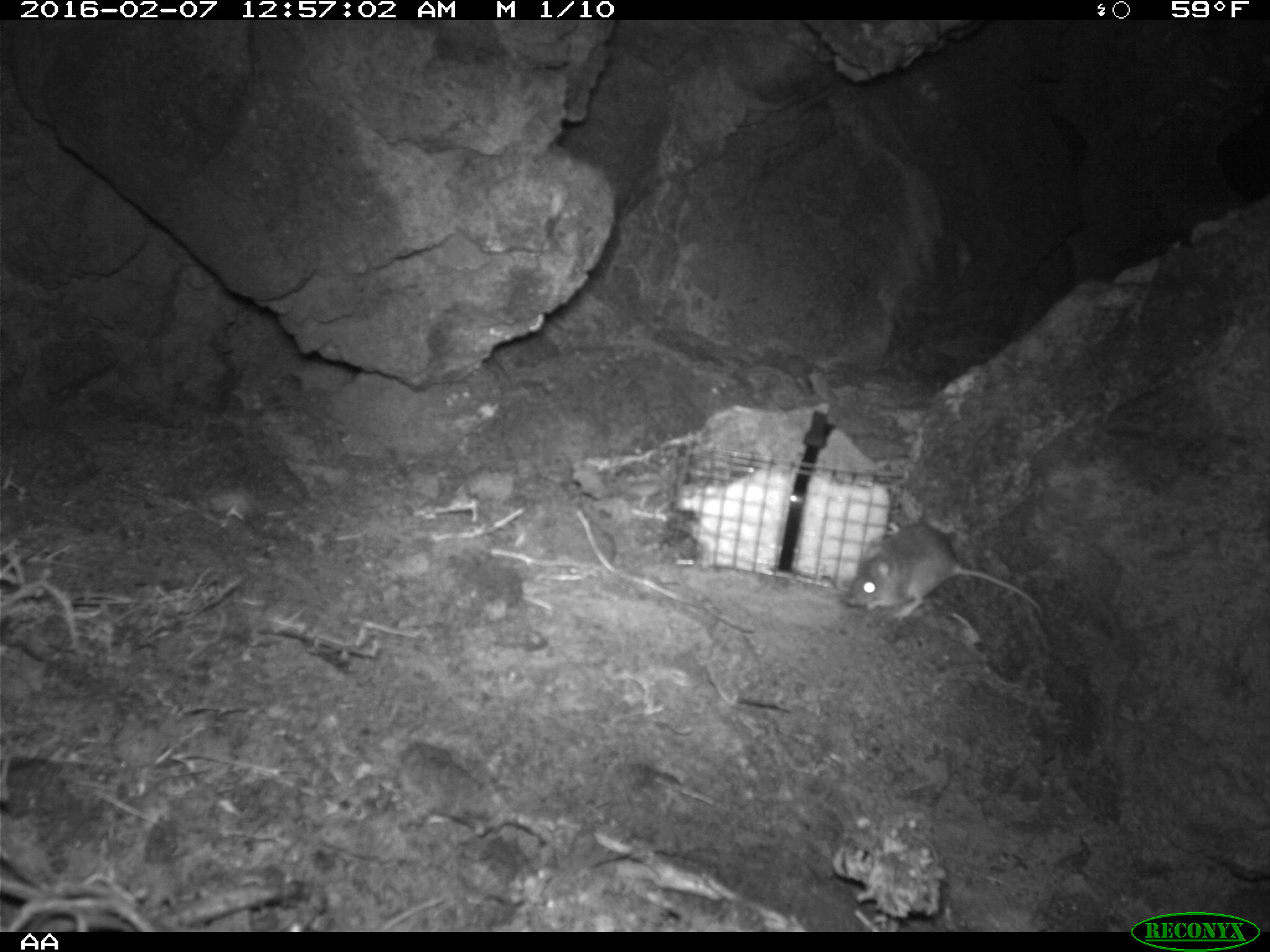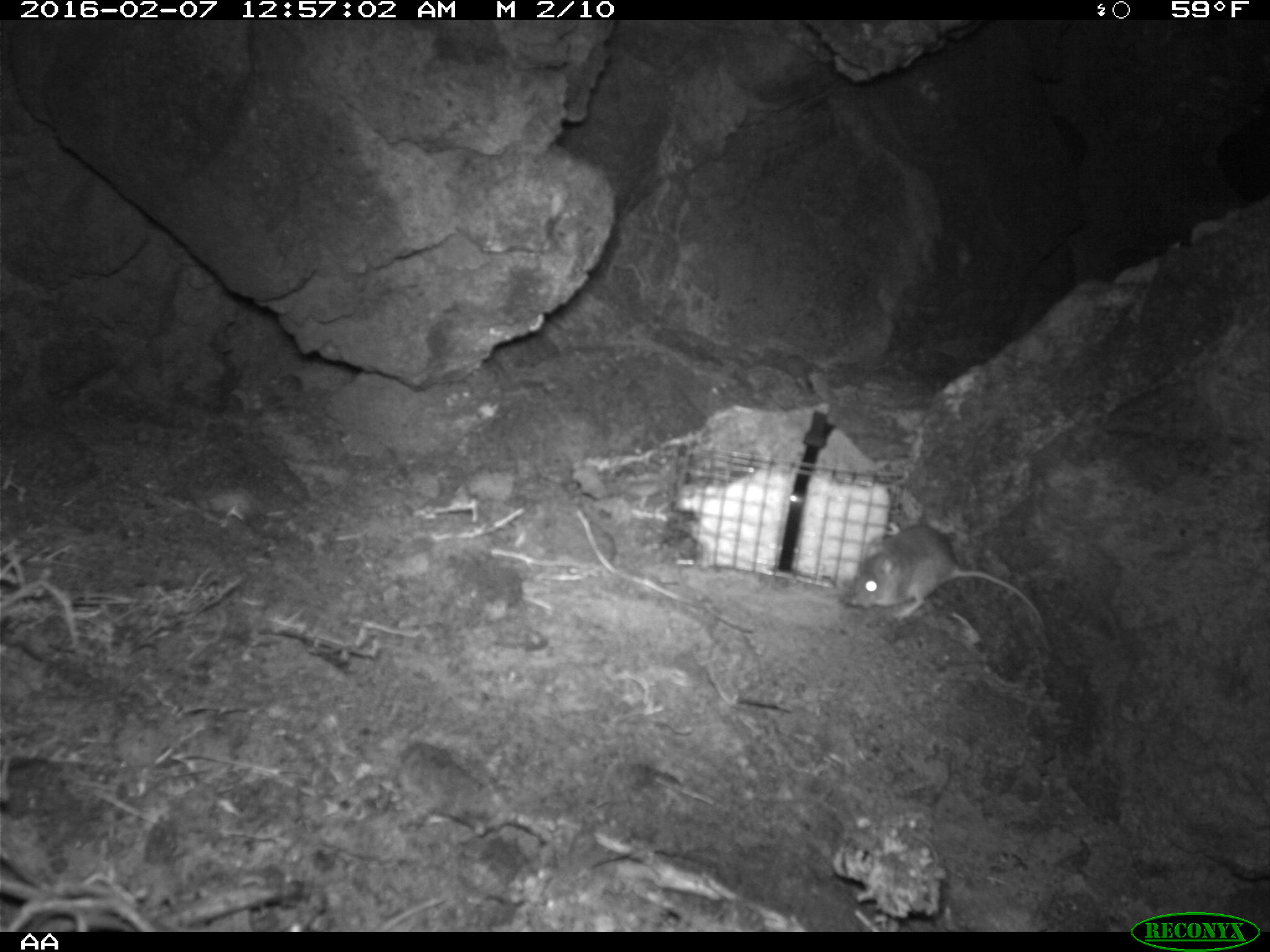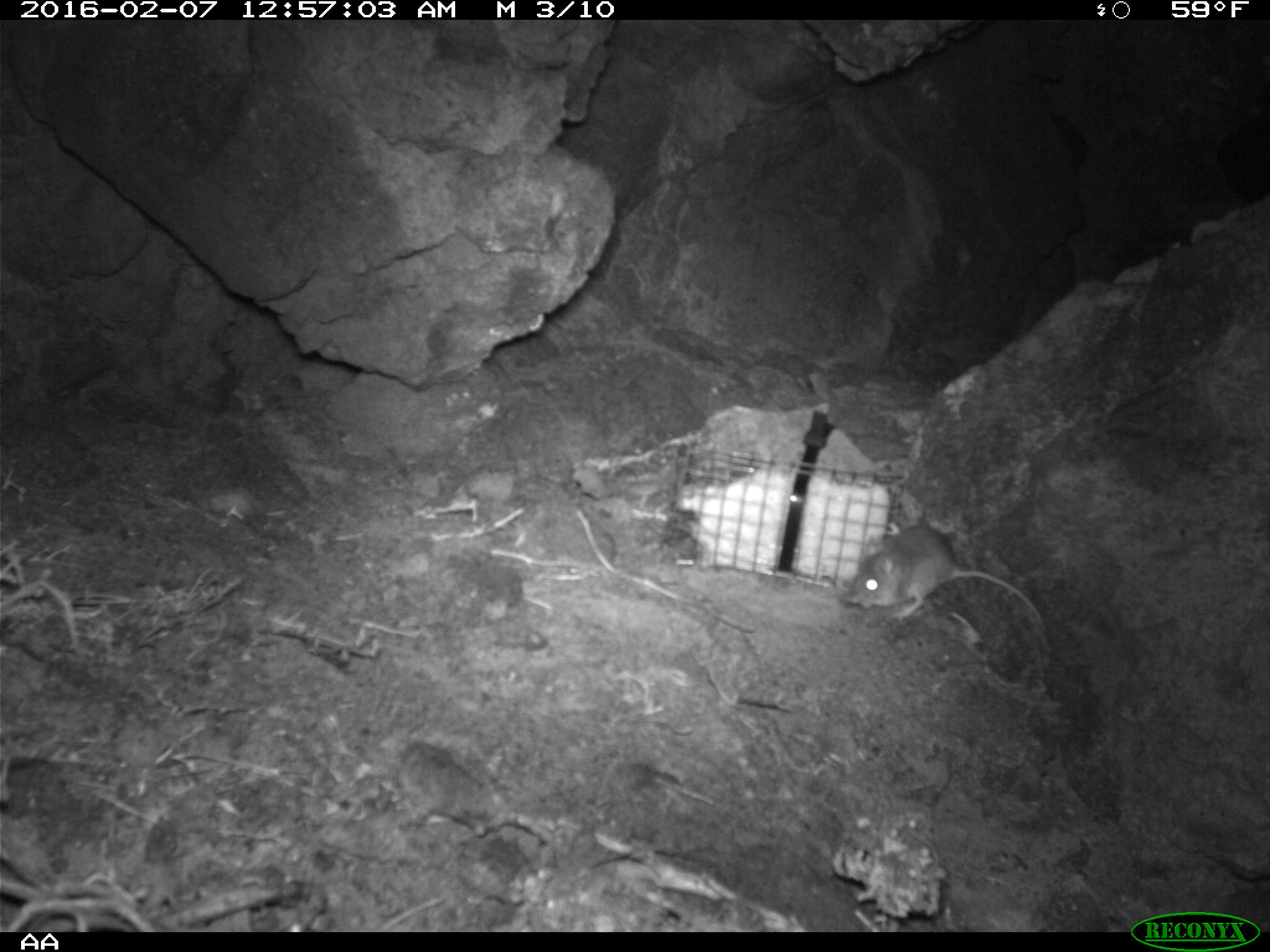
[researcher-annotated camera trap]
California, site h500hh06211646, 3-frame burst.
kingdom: Animalia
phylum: Chordata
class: Mammalia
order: Rodentia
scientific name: Rodentia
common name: rodent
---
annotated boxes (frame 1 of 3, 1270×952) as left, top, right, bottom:
rodent: 843, 523, 1042, 622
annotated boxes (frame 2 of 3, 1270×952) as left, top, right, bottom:
rodent: 843, 524, 1046, 630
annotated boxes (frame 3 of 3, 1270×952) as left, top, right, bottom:
rodent: 848, 522, 1047, 634